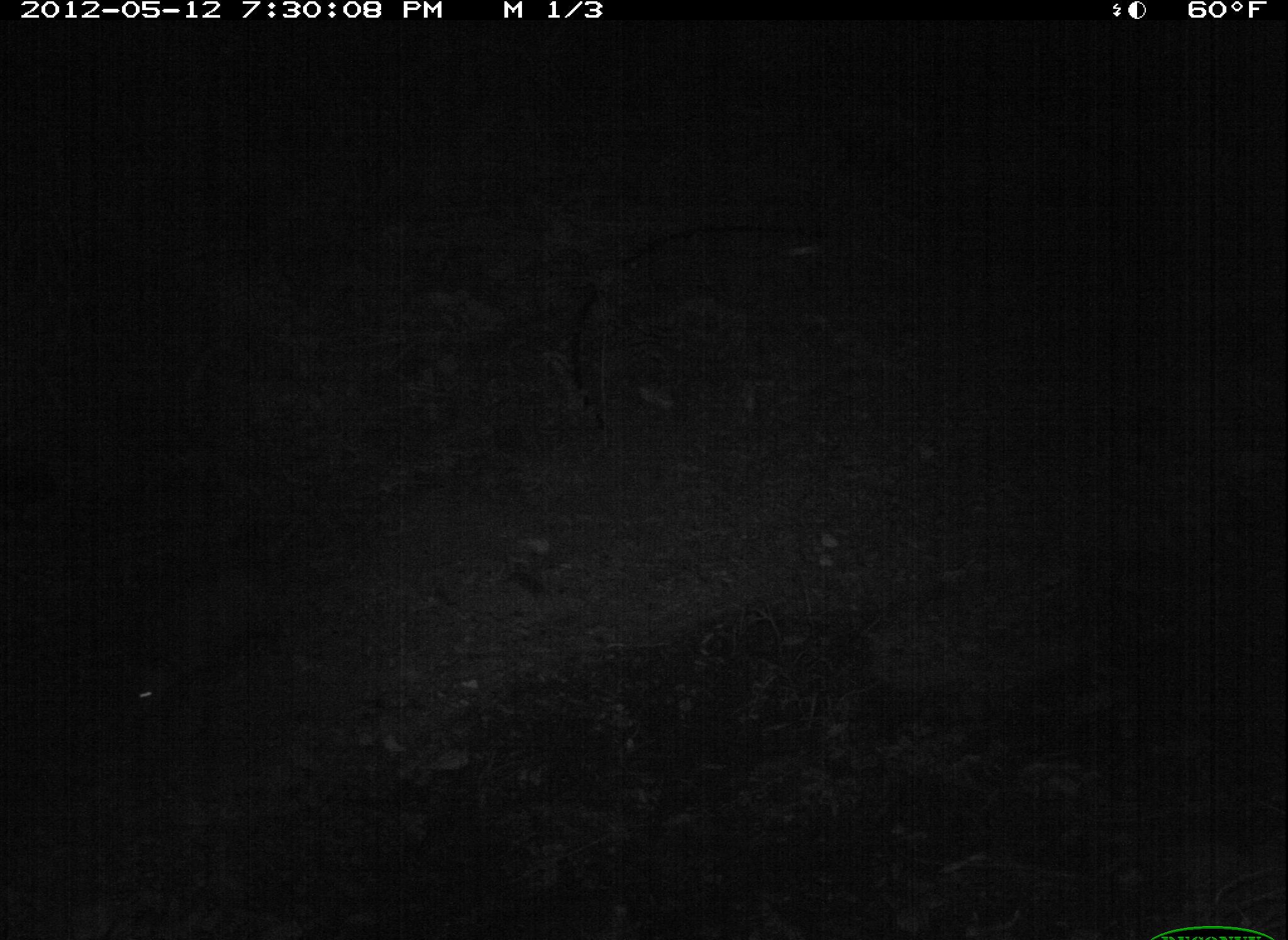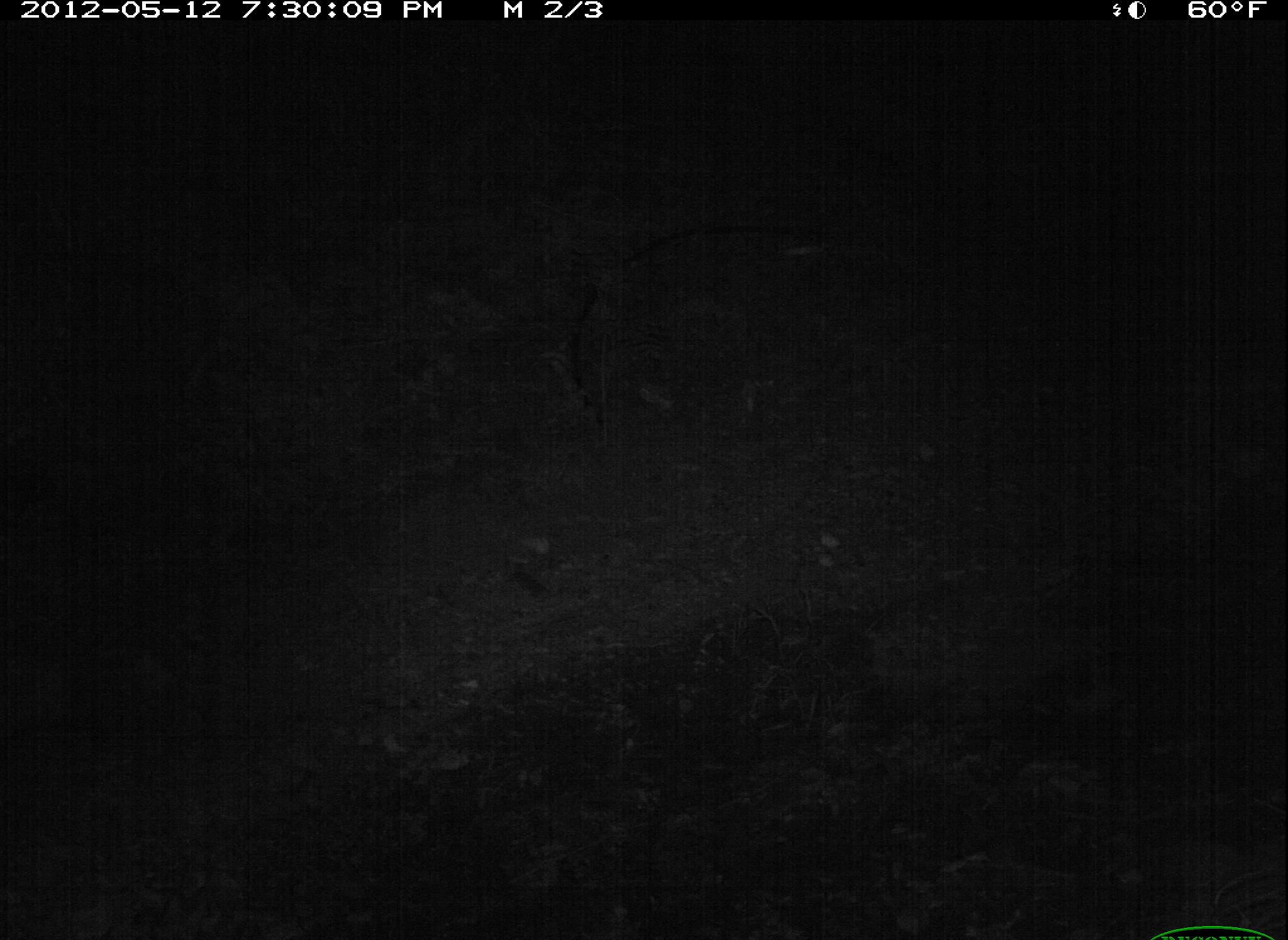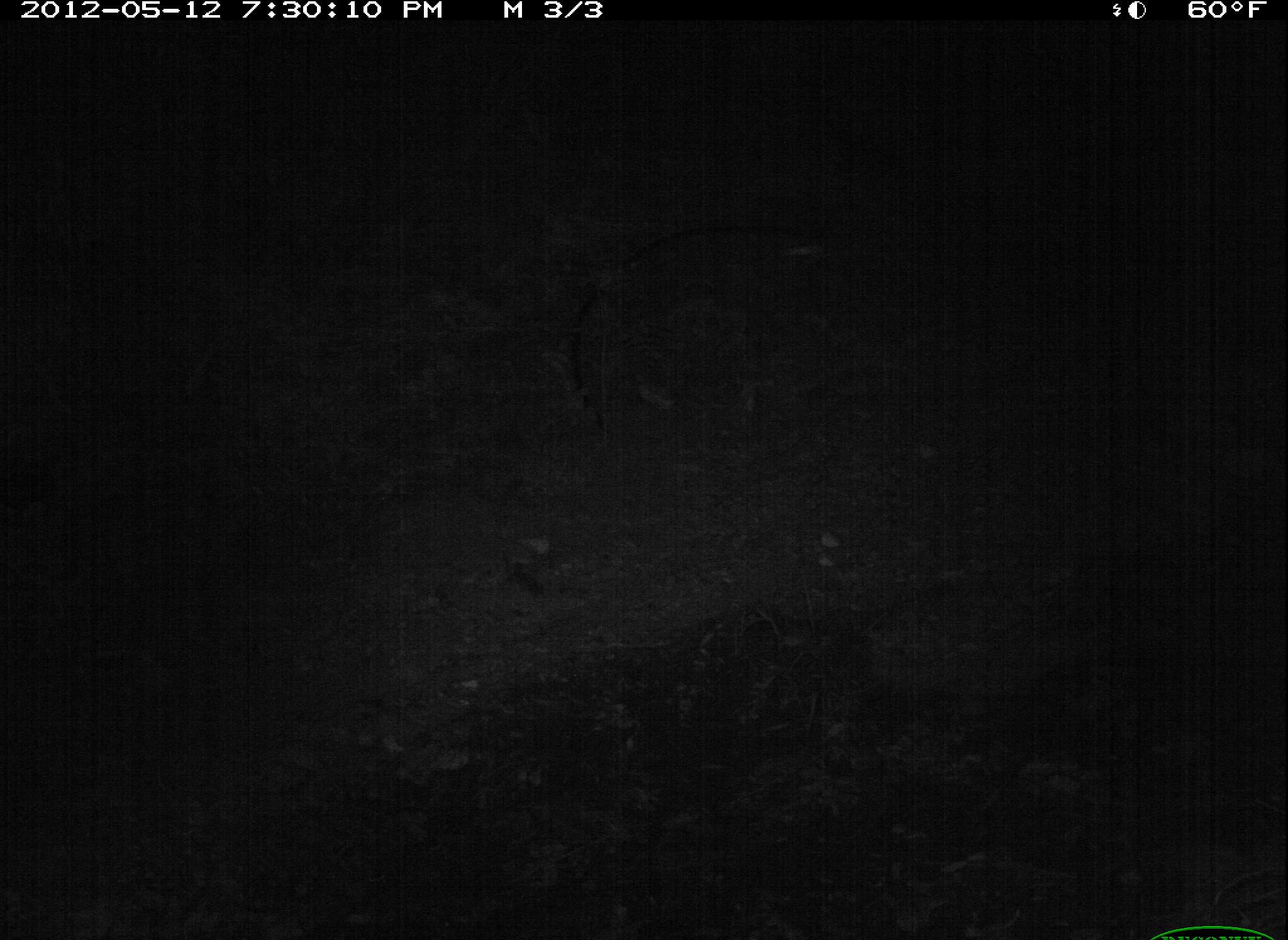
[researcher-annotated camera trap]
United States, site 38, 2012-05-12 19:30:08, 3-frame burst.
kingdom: Animalia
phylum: Chordata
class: Mammalia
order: Didelphimorphia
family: Didelphidae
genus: Didelphis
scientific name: Didelphis virginiana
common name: virginia opossum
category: opossum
Opossum (virginia opossum) (Didelphis virginiana).